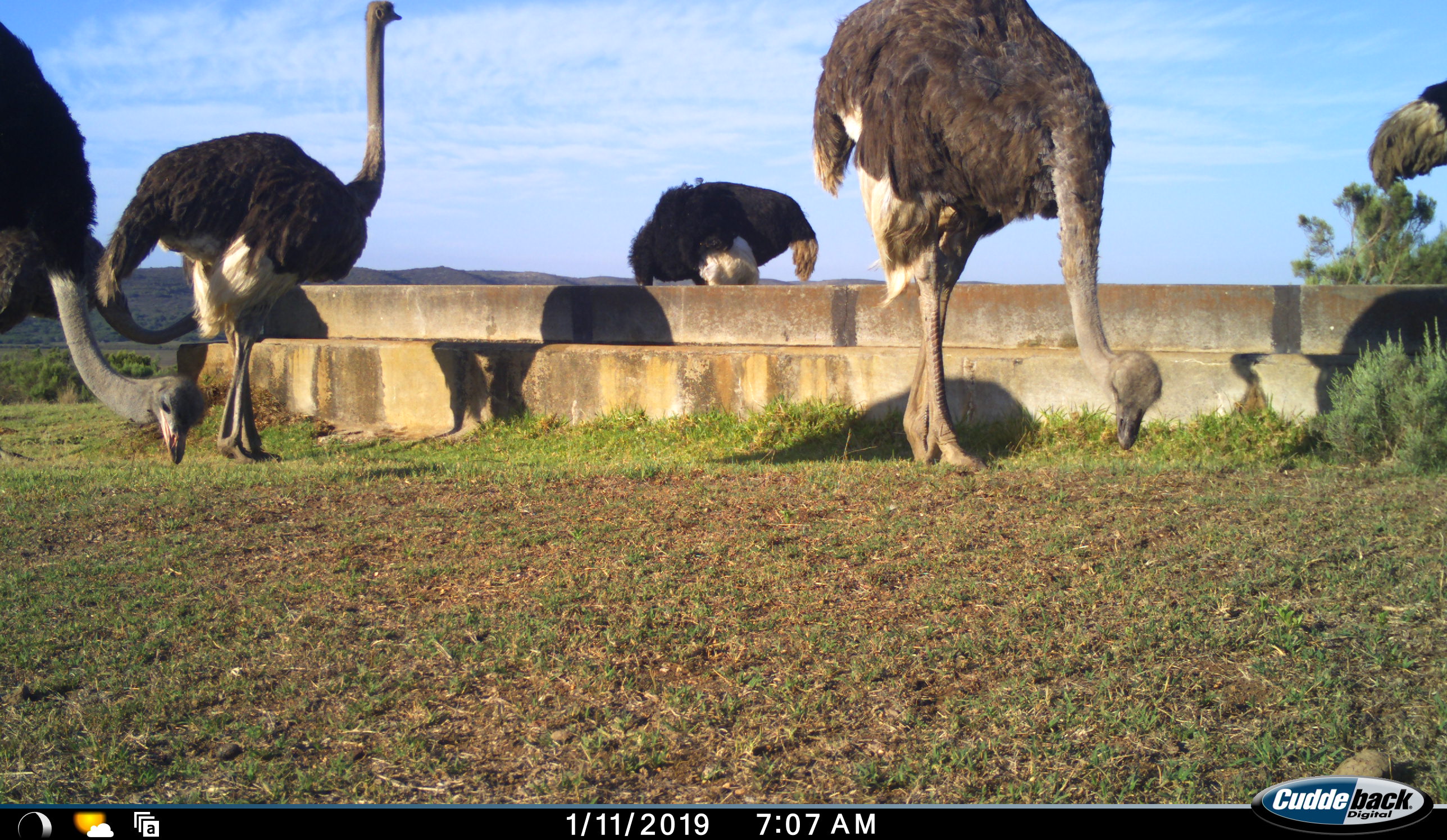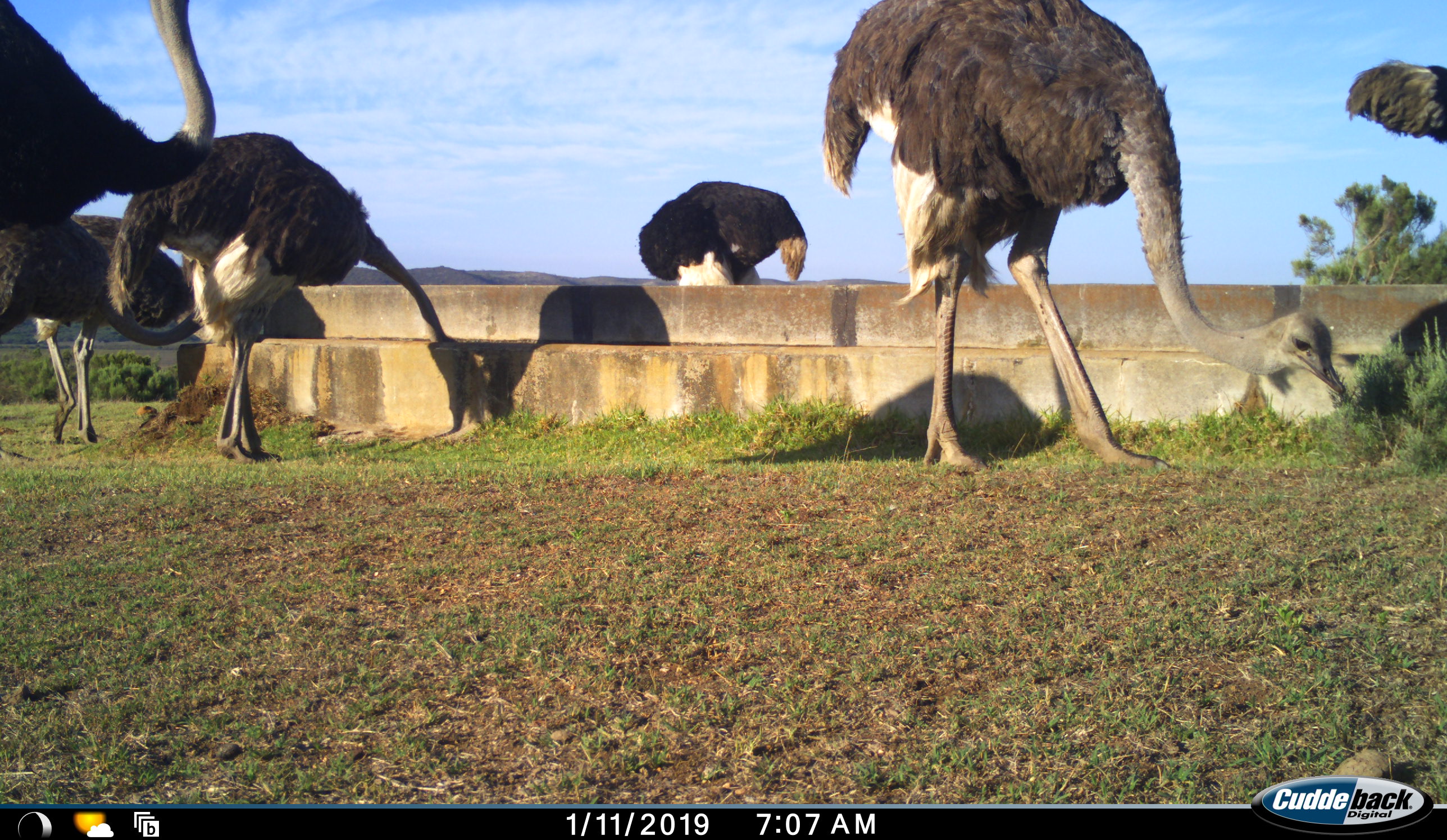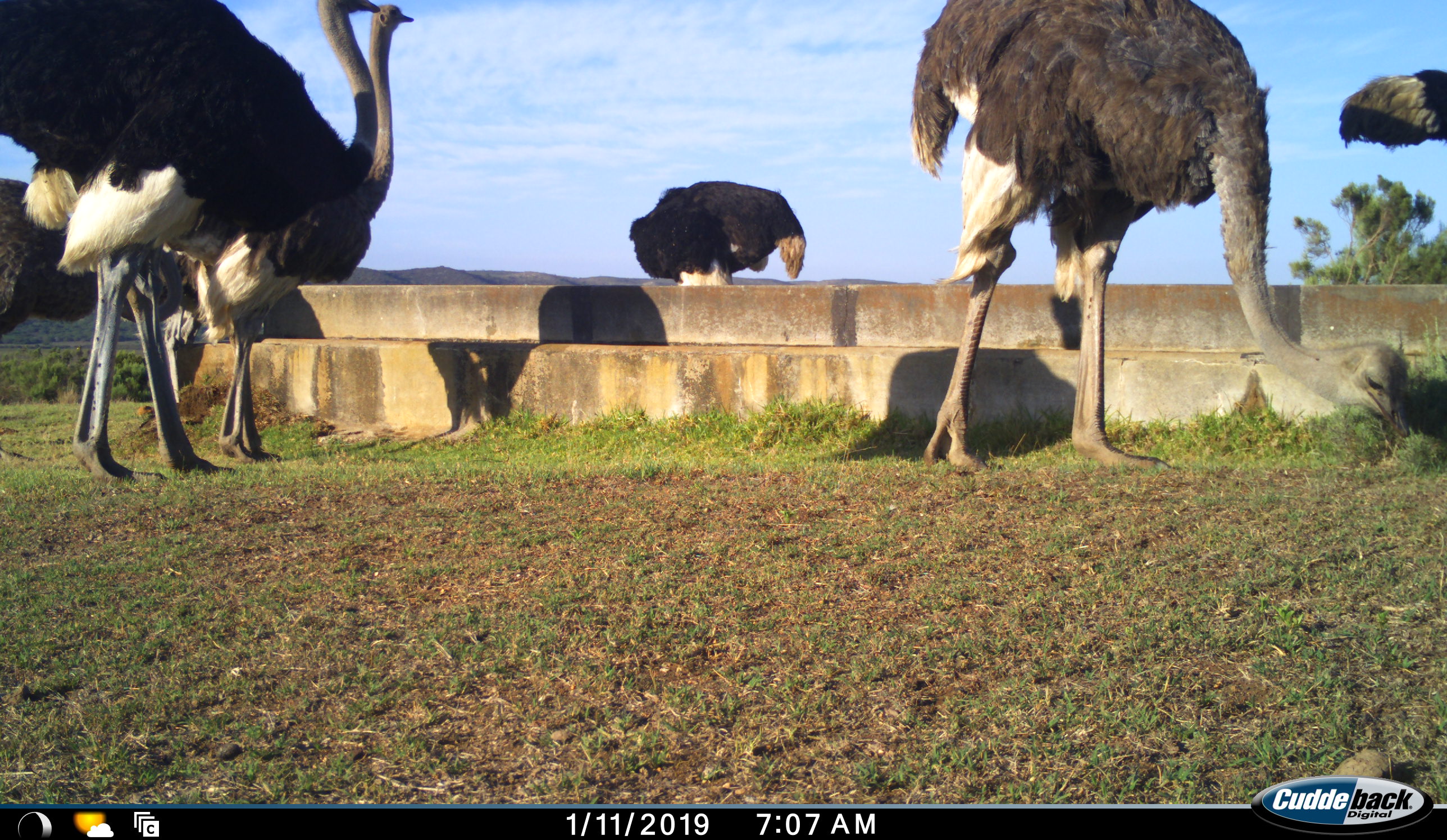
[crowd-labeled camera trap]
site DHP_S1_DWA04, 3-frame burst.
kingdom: Animalia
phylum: Chordata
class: Aves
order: Struthioniformes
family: Struthionidae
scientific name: Struthionidae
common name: ostrich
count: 6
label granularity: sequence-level